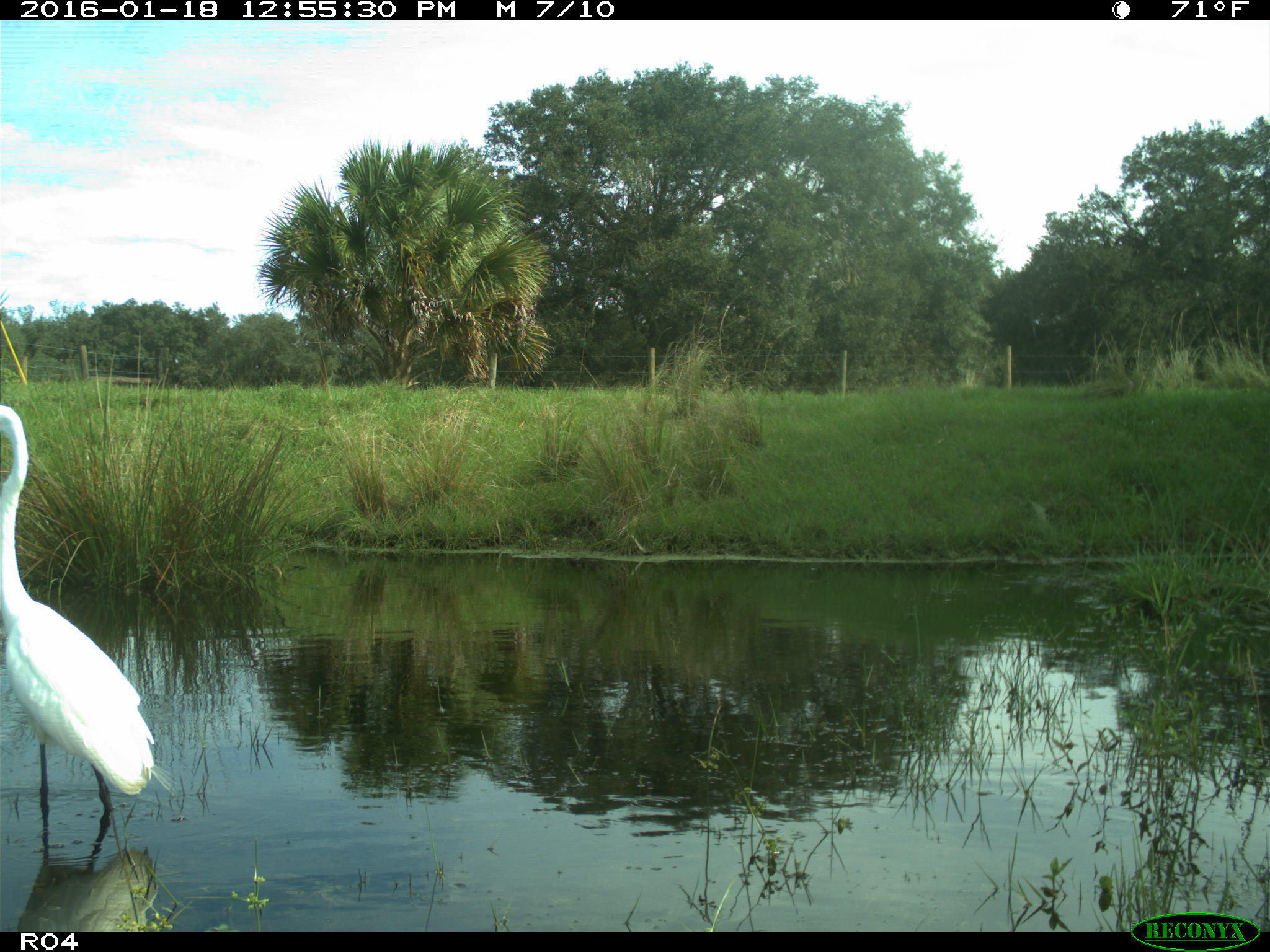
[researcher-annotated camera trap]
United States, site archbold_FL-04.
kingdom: Animalia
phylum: Chordata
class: Aves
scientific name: Aves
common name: birds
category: unidentified bird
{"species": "unidentified bird (birds) (Aves)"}